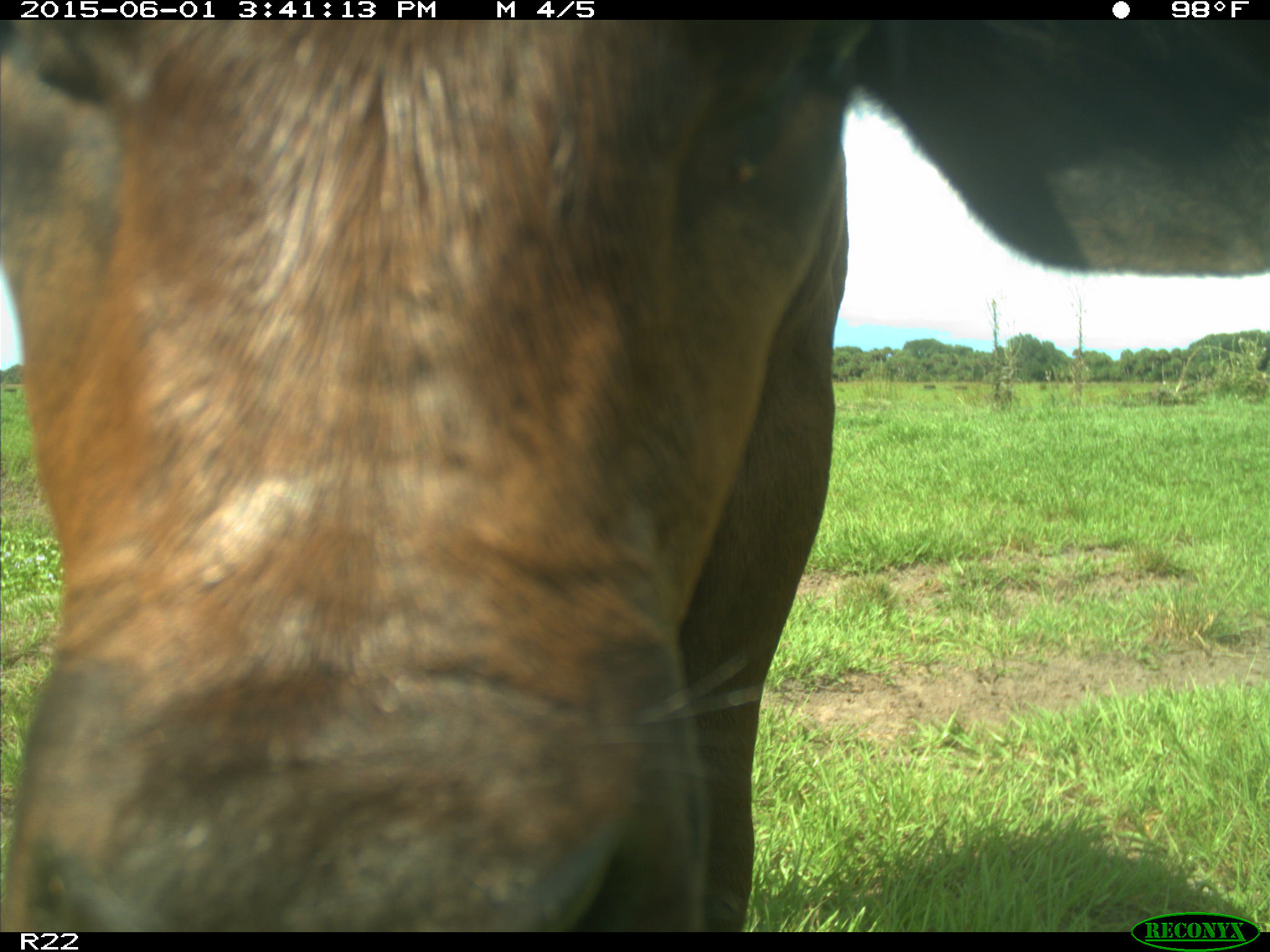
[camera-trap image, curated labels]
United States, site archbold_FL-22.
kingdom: Animalia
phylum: Chordata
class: Mammalia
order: Artiodactyla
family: Bovidae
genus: Bos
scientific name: Bos taurus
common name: domestic cow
Bos taurus (domestic cow).